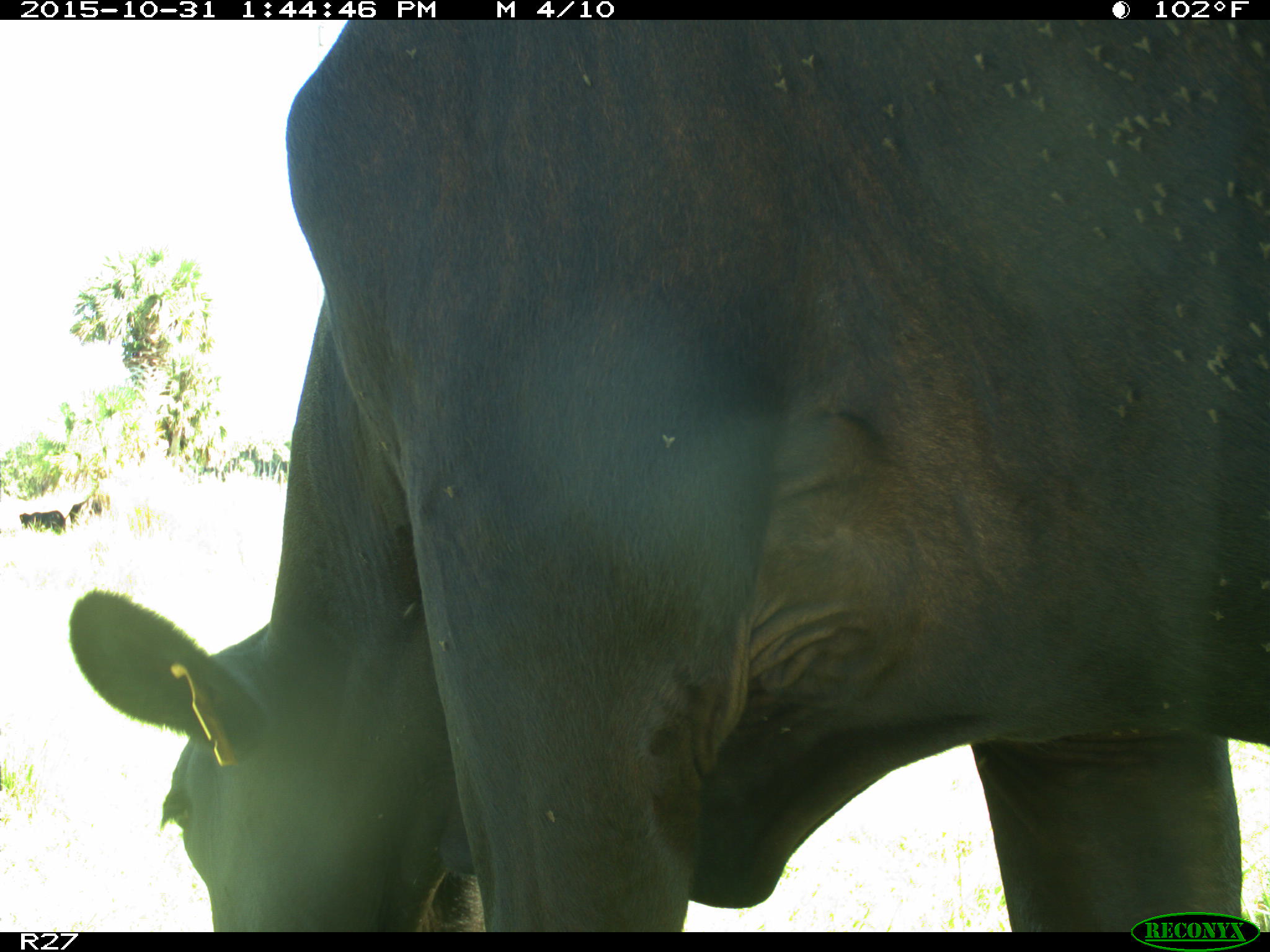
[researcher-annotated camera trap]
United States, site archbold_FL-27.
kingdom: Animalia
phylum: Chordata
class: Mammalia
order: Artiodactyla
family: Bovidae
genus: Bos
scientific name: Bos taurus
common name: domestic cow